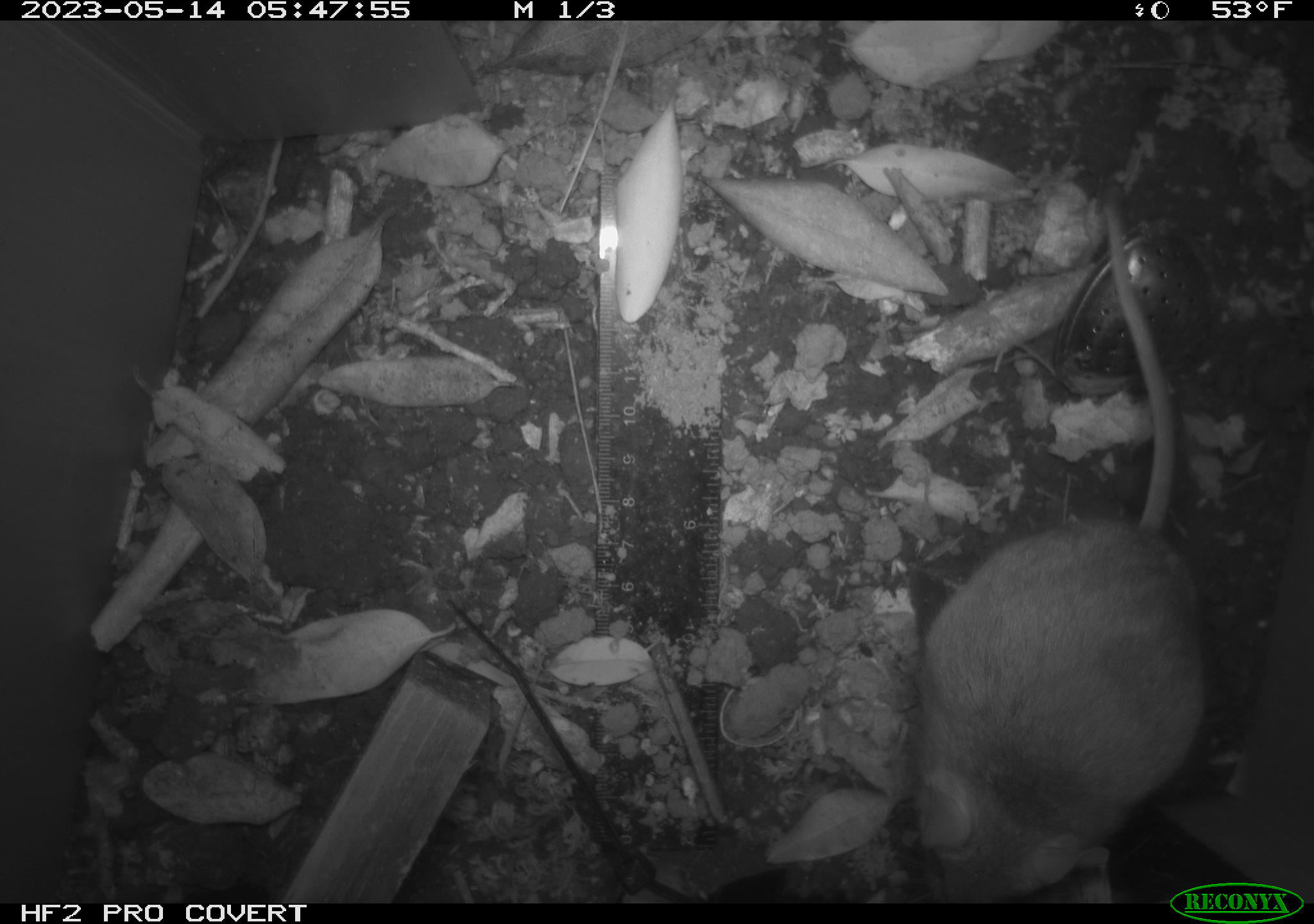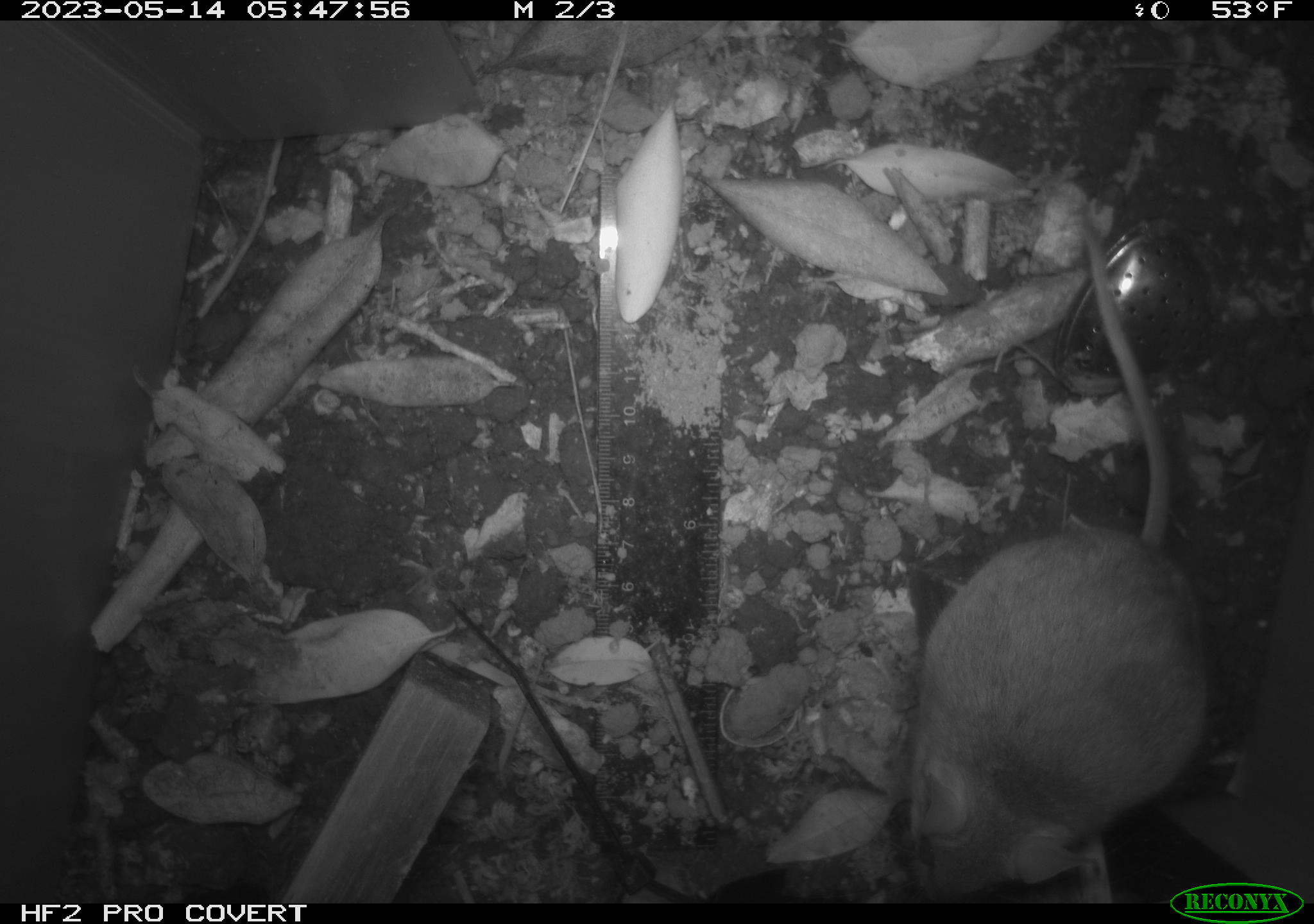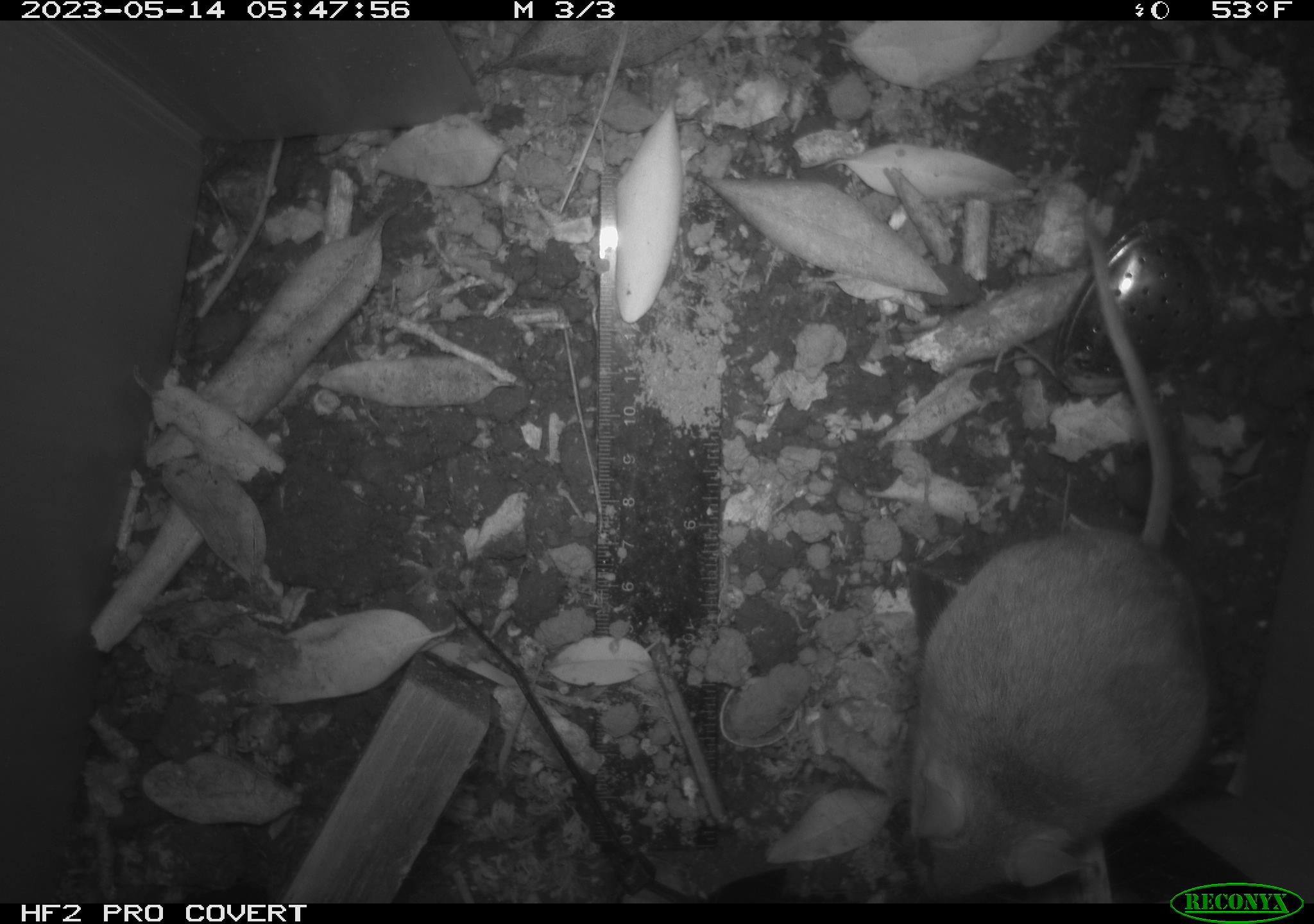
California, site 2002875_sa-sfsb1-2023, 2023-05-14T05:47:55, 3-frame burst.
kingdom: Animalia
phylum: Chordata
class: Mammalia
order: Rodentia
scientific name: Rodentia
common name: mouse species